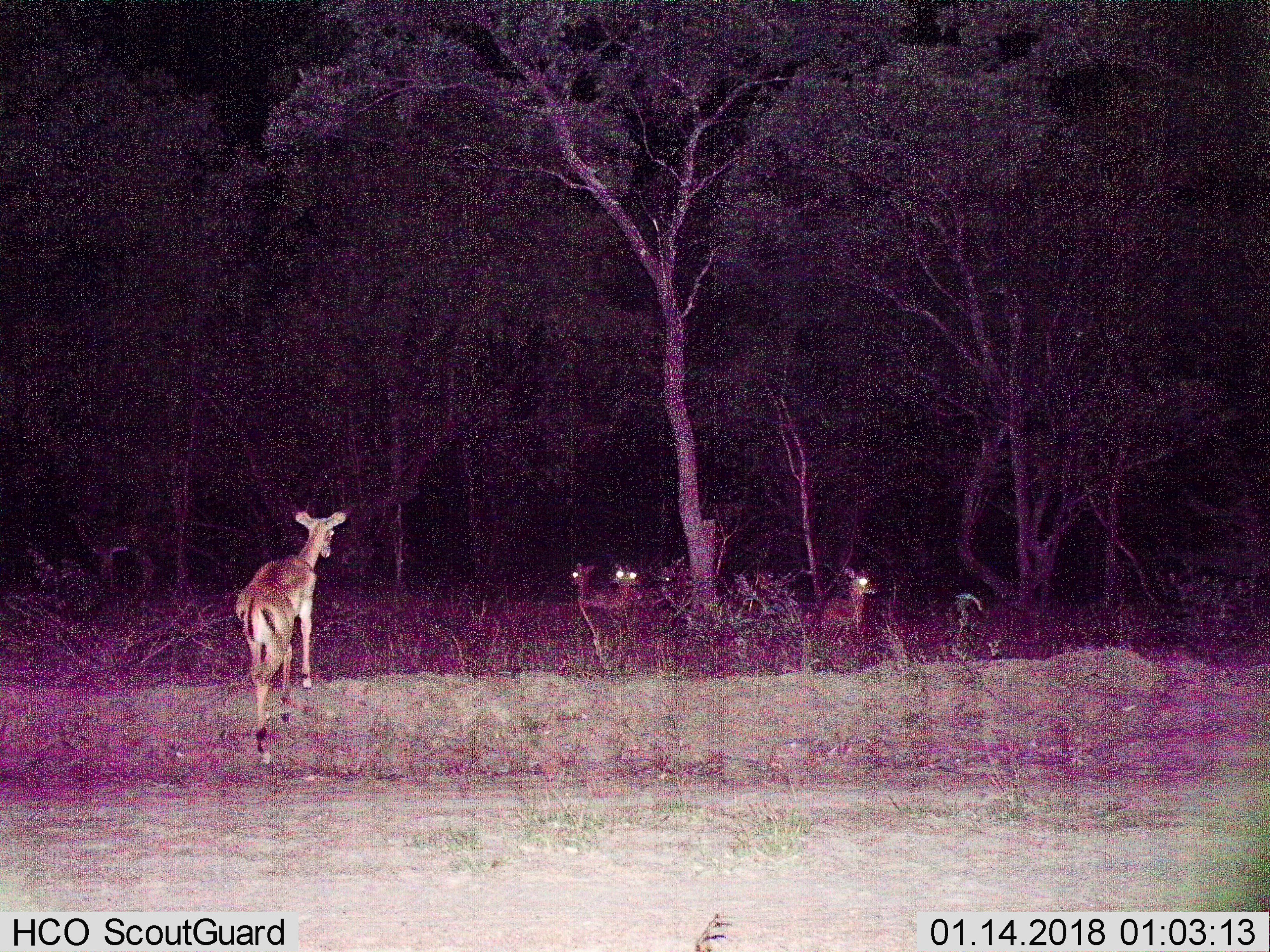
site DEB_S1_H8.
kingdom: Animalia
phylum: Chordata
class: Mammalia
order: Artiodactyla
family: Bovidae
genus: Aepyceros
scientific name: Aepyceros melampus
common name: impala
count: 5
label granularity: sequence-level